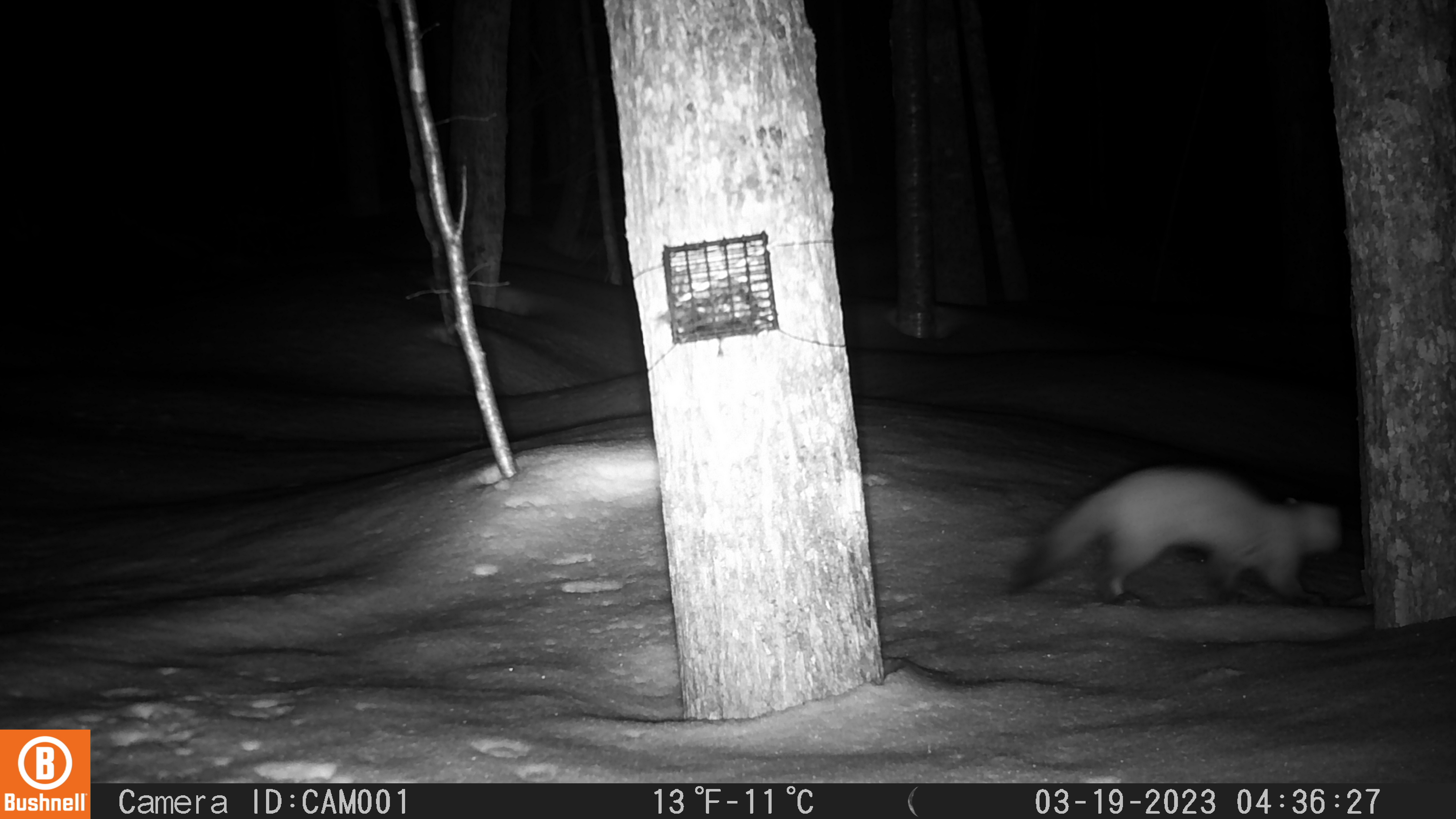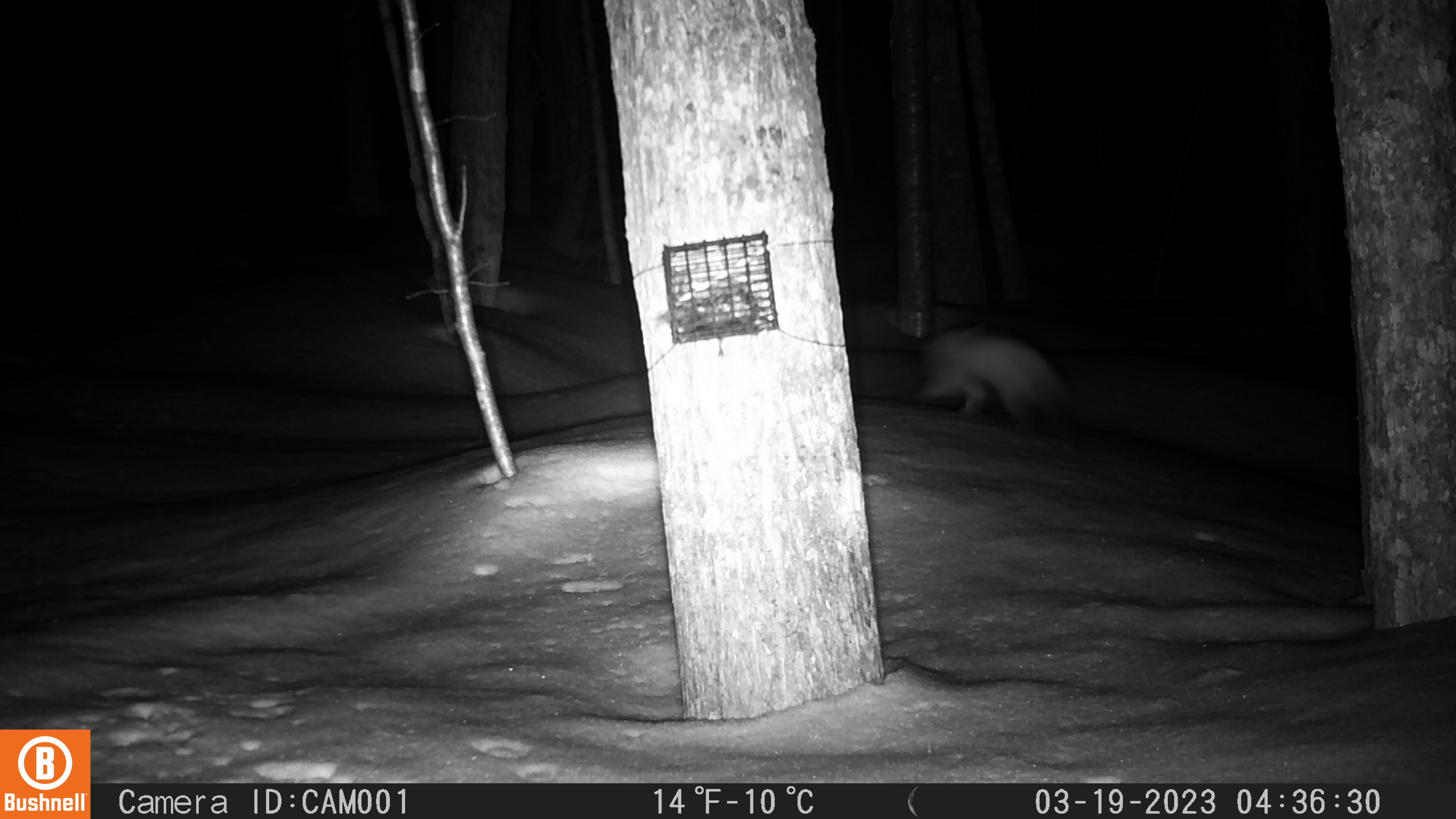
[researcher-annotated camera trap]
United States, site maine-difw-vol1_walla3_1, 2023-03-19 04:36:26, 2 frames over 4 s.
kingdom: Animalia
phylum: Chordata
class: Mammalia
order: Carnivora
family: Mustelidae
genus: Martes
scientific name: Martes americana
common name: american marten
American marten (Martes americana).